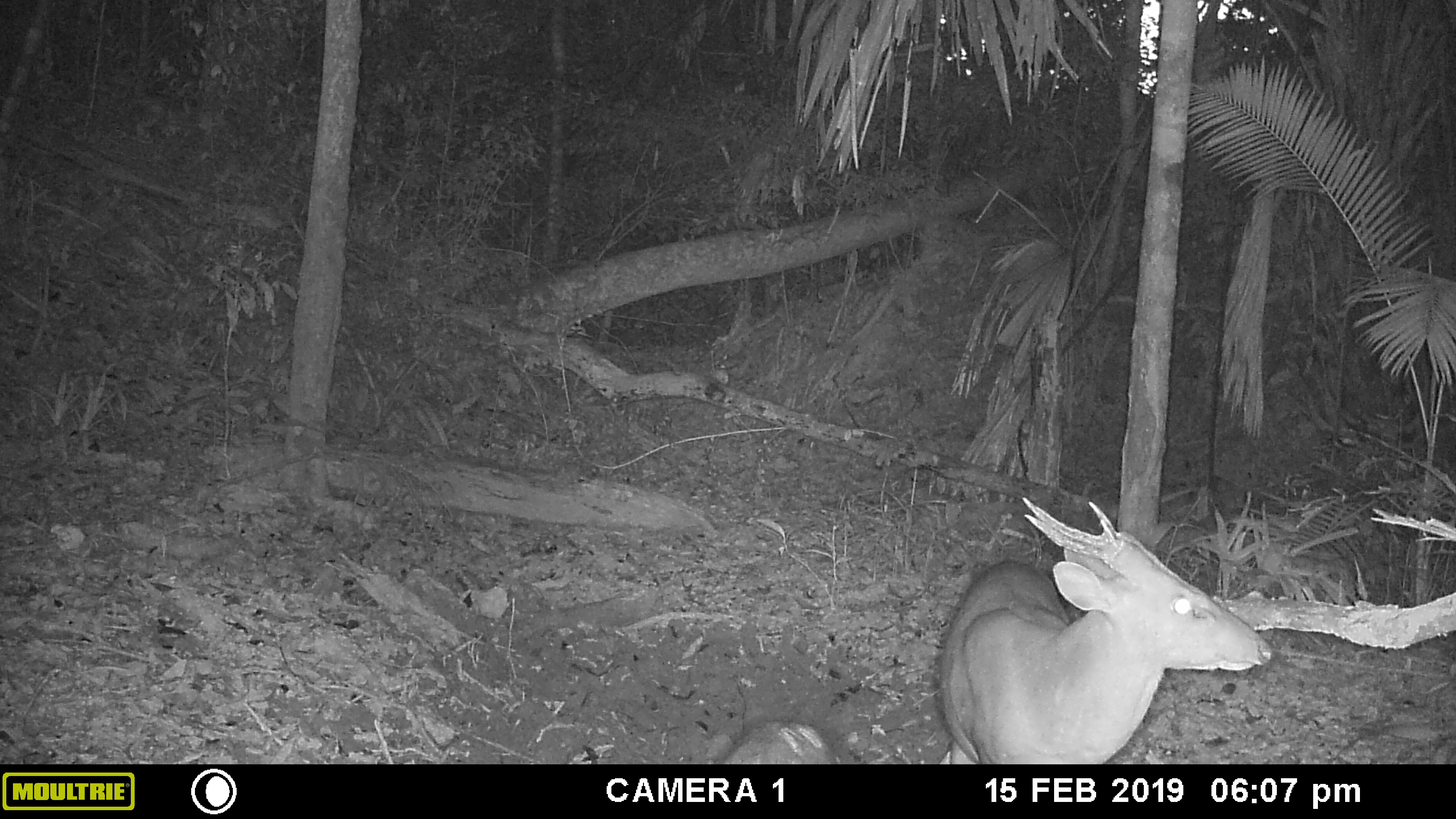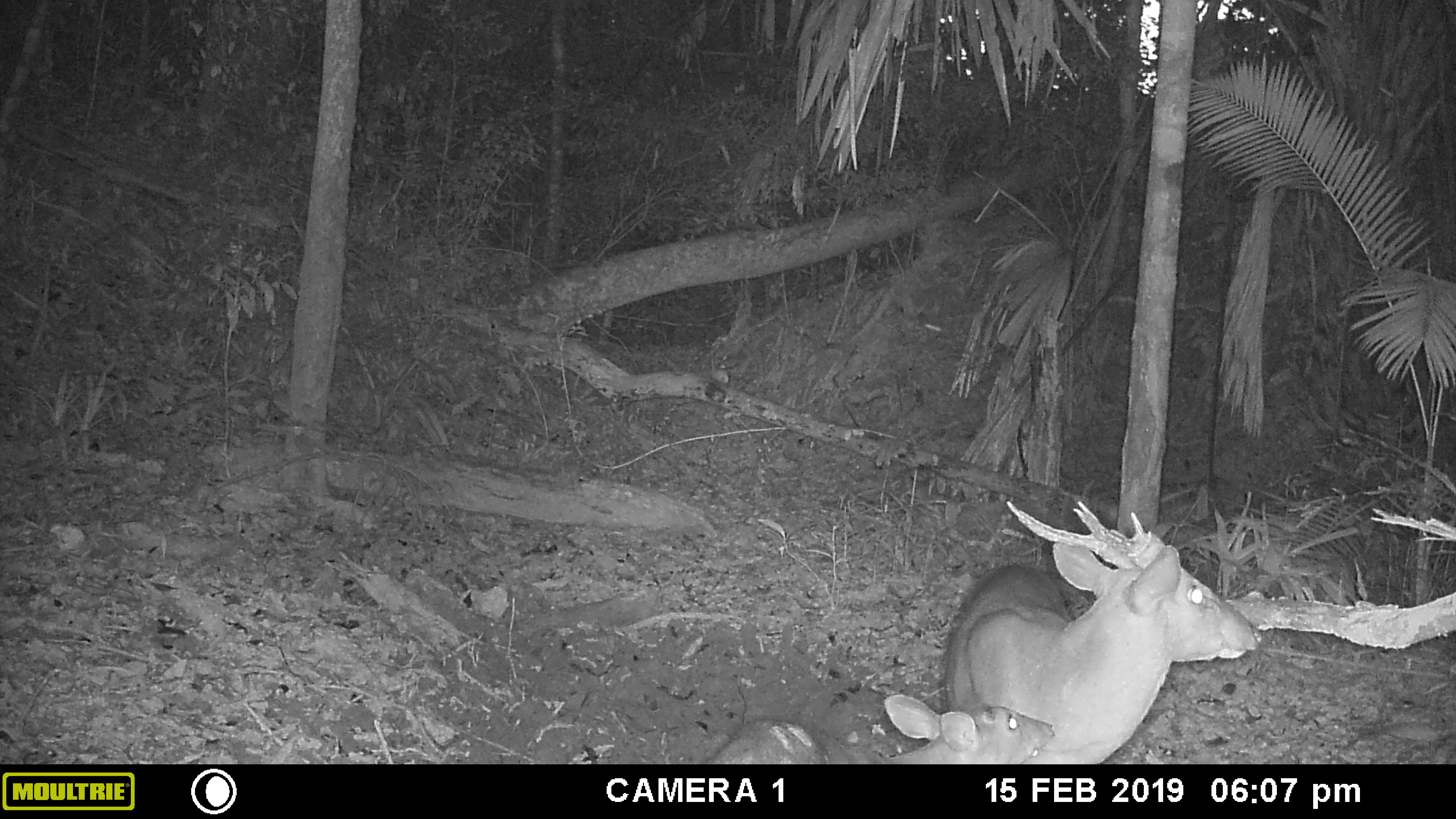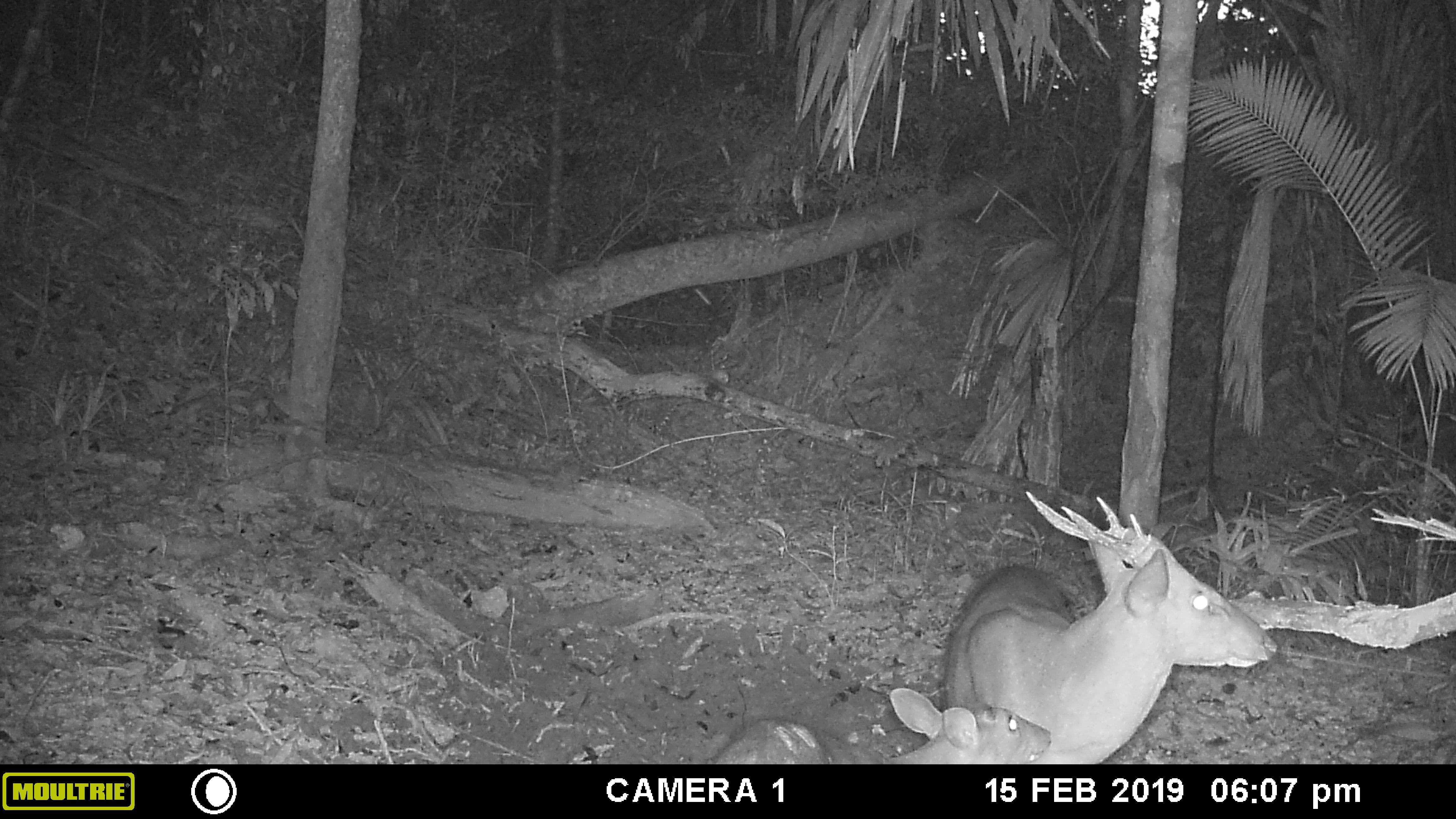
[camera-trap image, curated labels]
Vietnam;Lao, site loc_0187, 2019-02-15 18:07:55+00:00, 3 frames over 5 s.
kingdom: Animalia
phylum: Chordata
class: Mammalia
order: Artiodactyla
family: Cervidae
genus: Muntiacus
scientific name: Muntiacus vuquangensis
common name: large-antlered muntjac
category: large antlered muntjac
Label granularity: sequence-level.